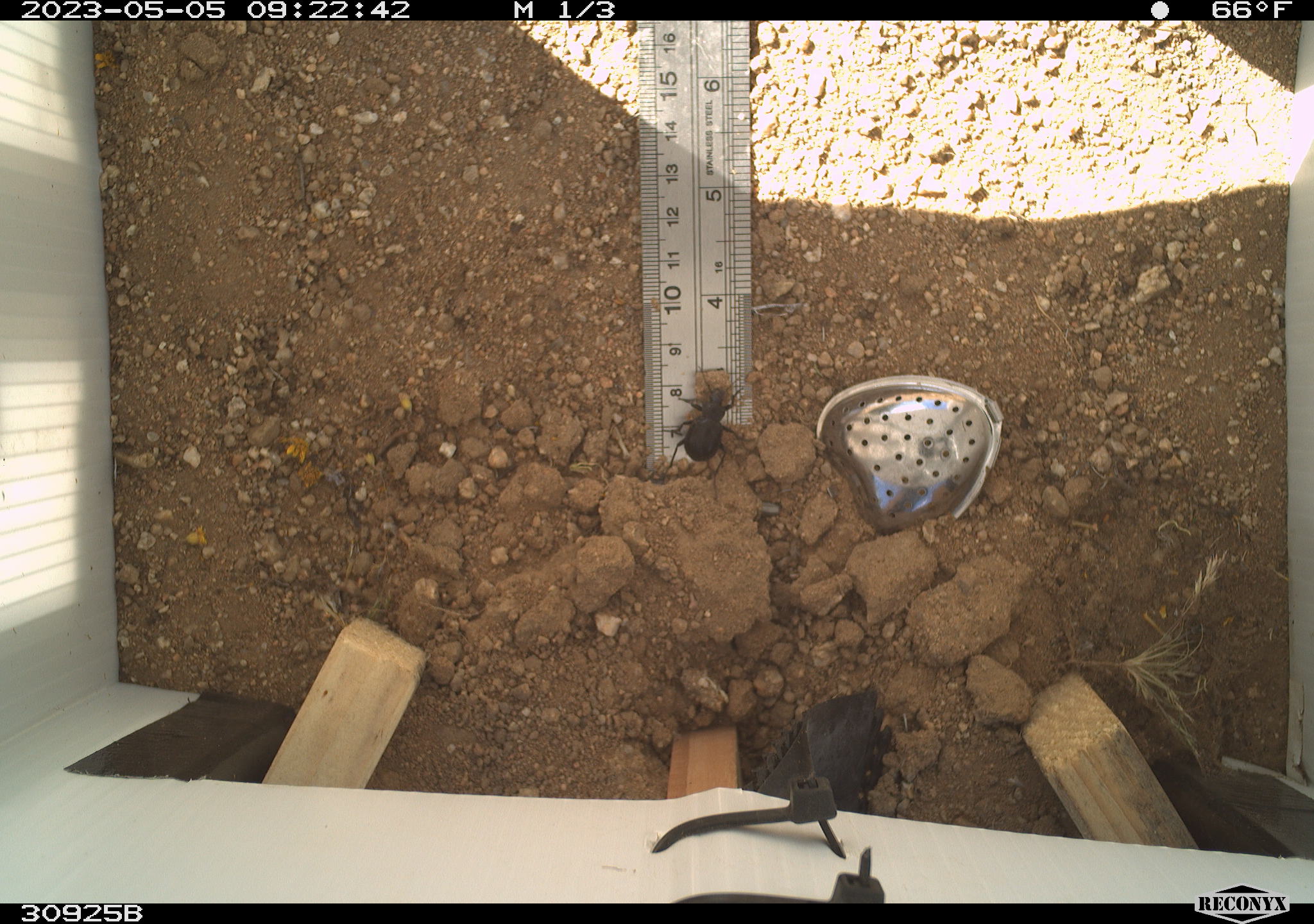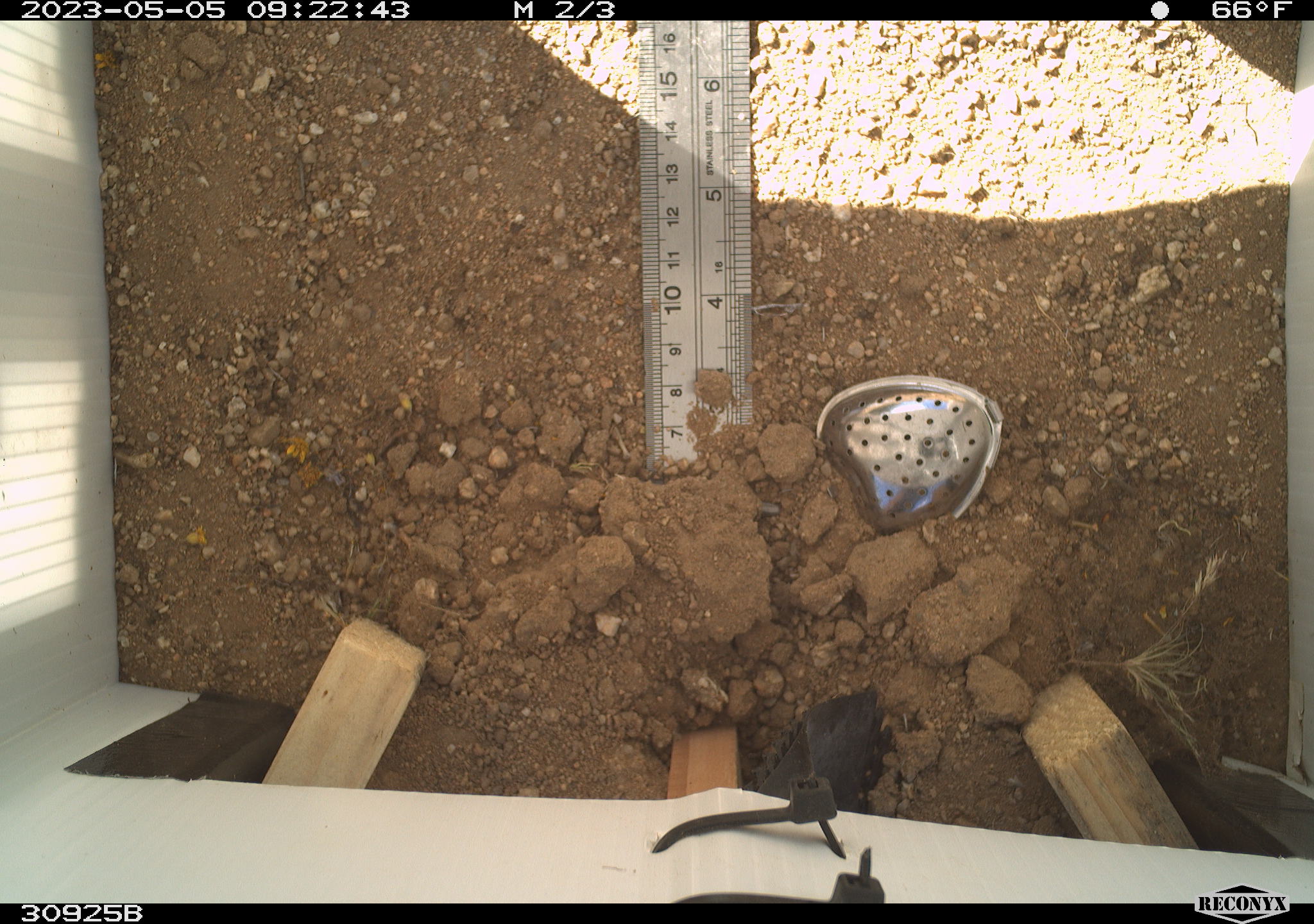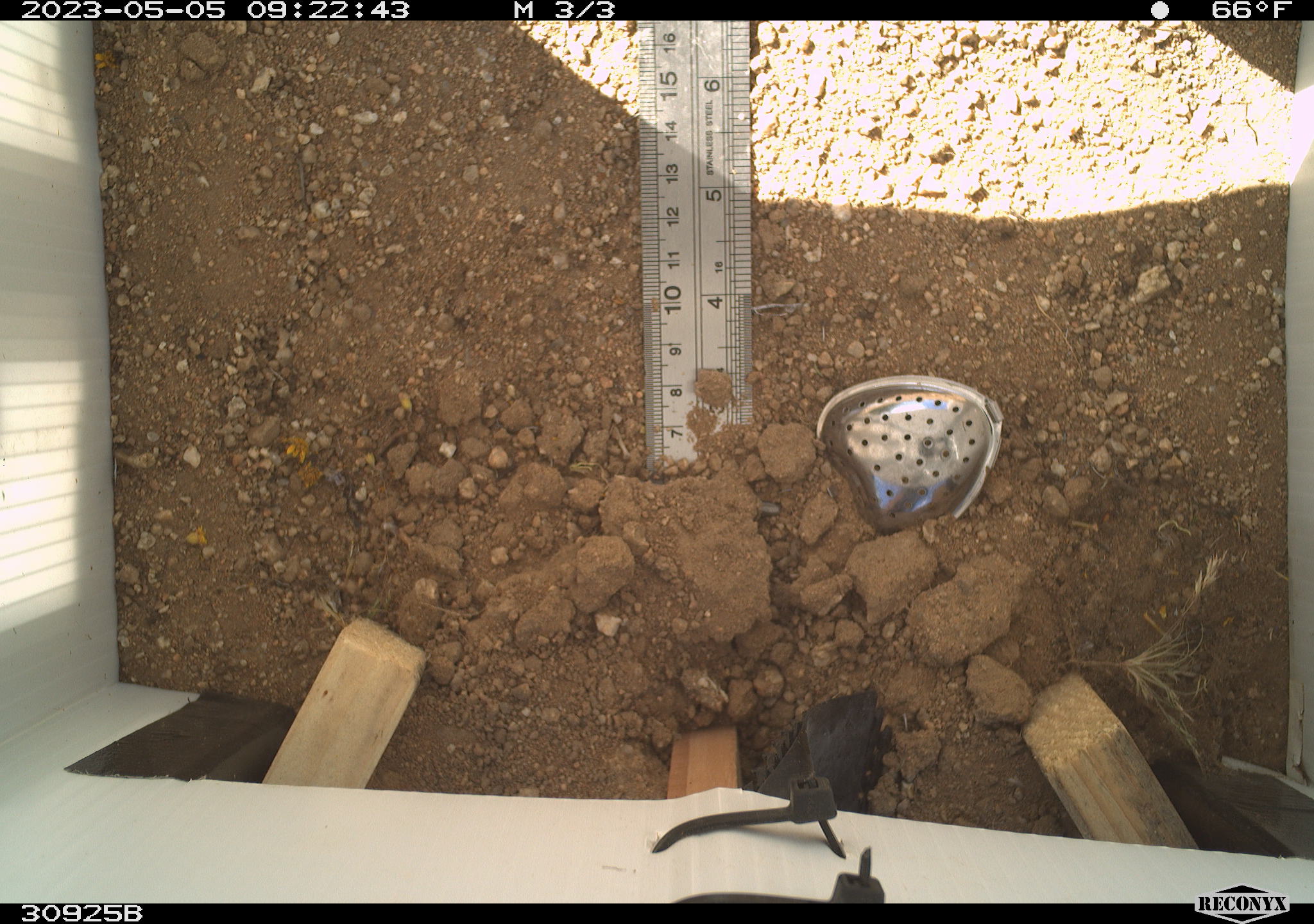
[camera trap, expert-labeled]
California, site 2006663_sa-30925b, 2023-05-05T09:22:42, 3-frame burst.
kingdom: Animalia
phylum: Arthropoda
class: Insecta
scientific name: Insecta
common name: insect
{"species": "insect (Insecta)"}